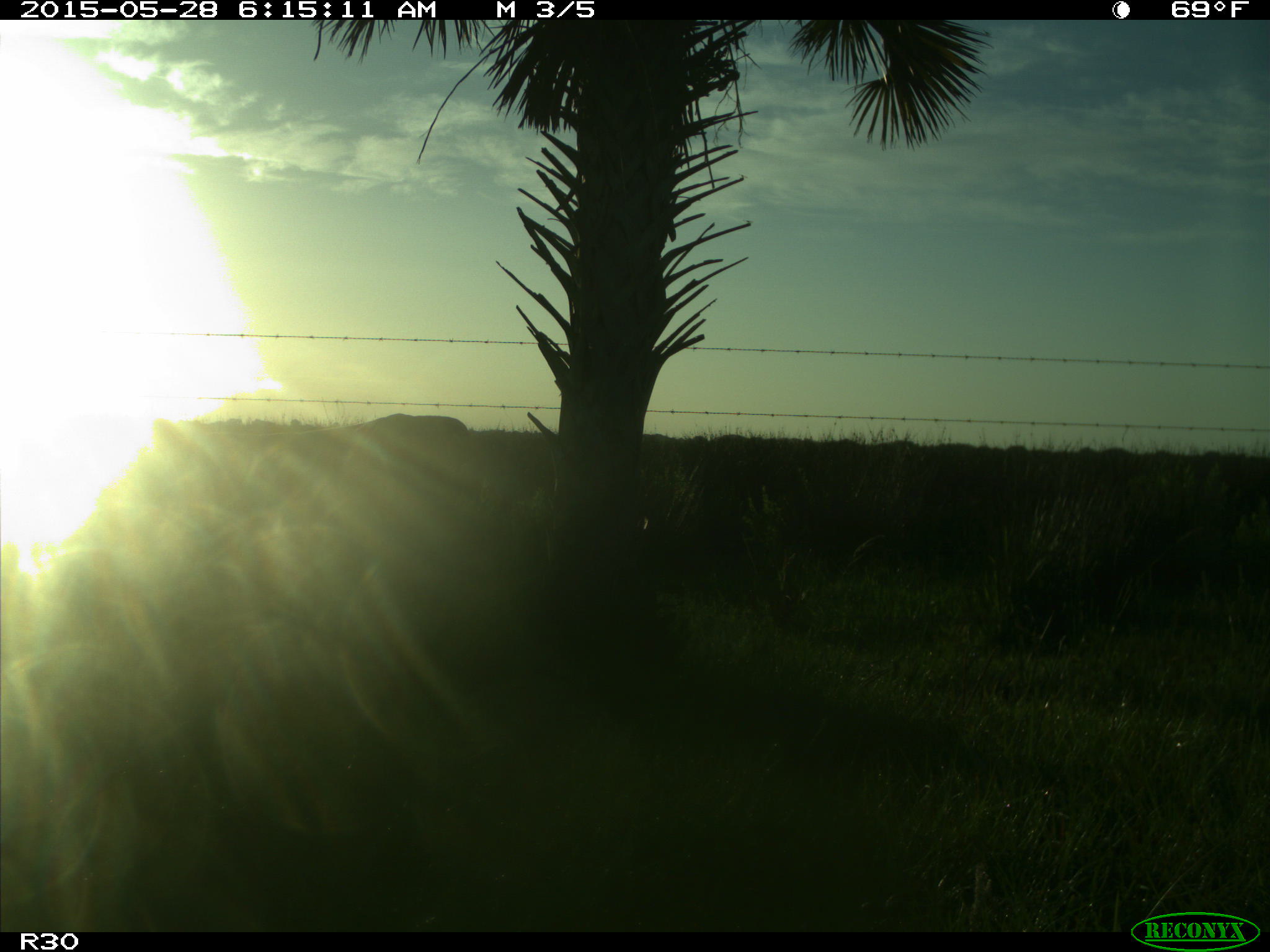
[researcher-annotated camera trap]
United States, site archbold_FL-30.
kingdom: Animalia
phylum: Chordata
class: Mammalia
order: Artiodactyla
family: Bovidae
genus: Bos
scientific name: Bos taurus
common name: domestic cow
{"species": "Bos taurus (domestic cow)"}